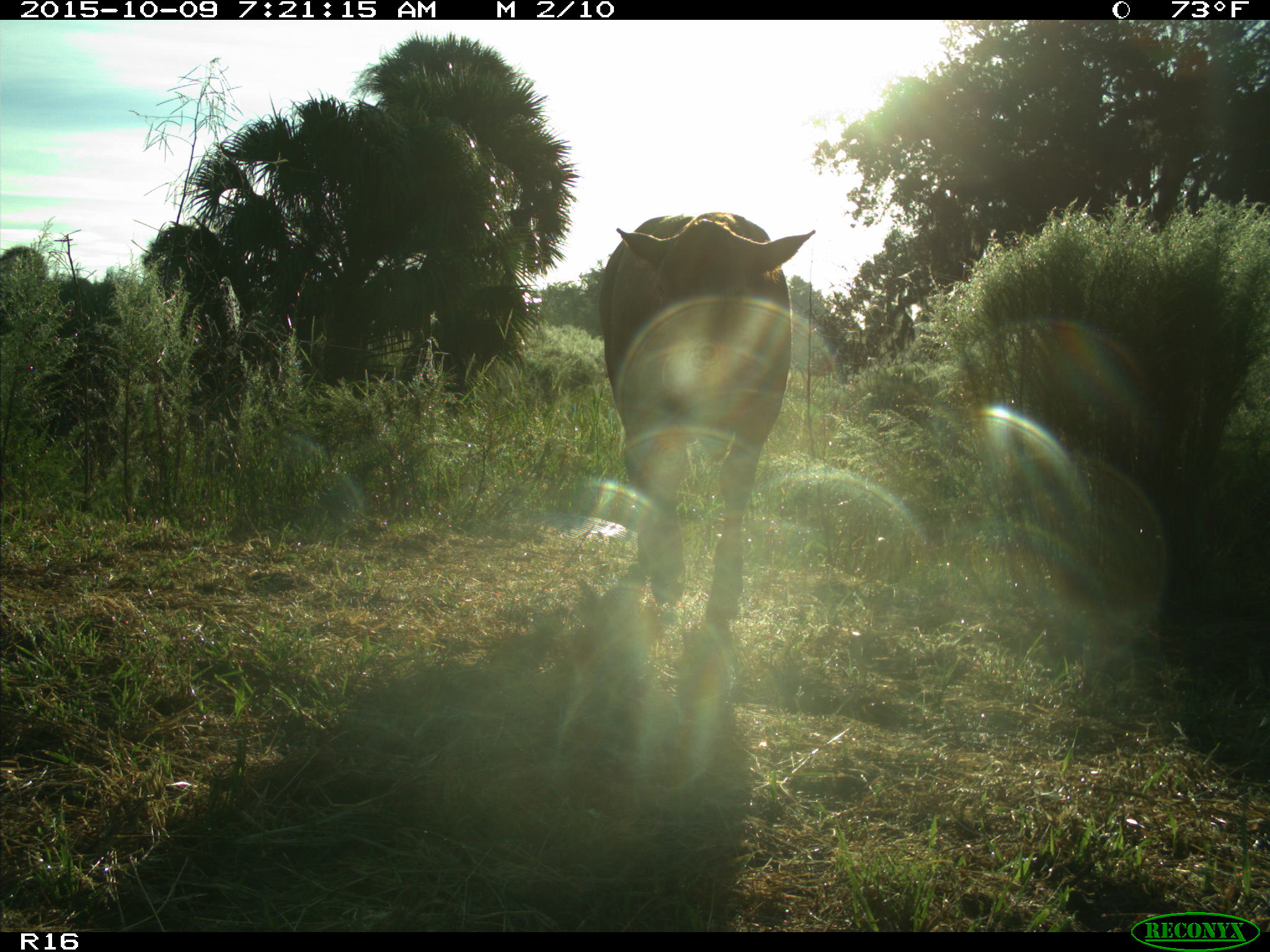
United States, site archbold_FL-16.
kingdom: Animalia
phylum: Chordata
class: Mammalia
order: Artiodactyla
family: Bovidae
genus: Bos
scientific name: Bos taurus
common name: domestic cow